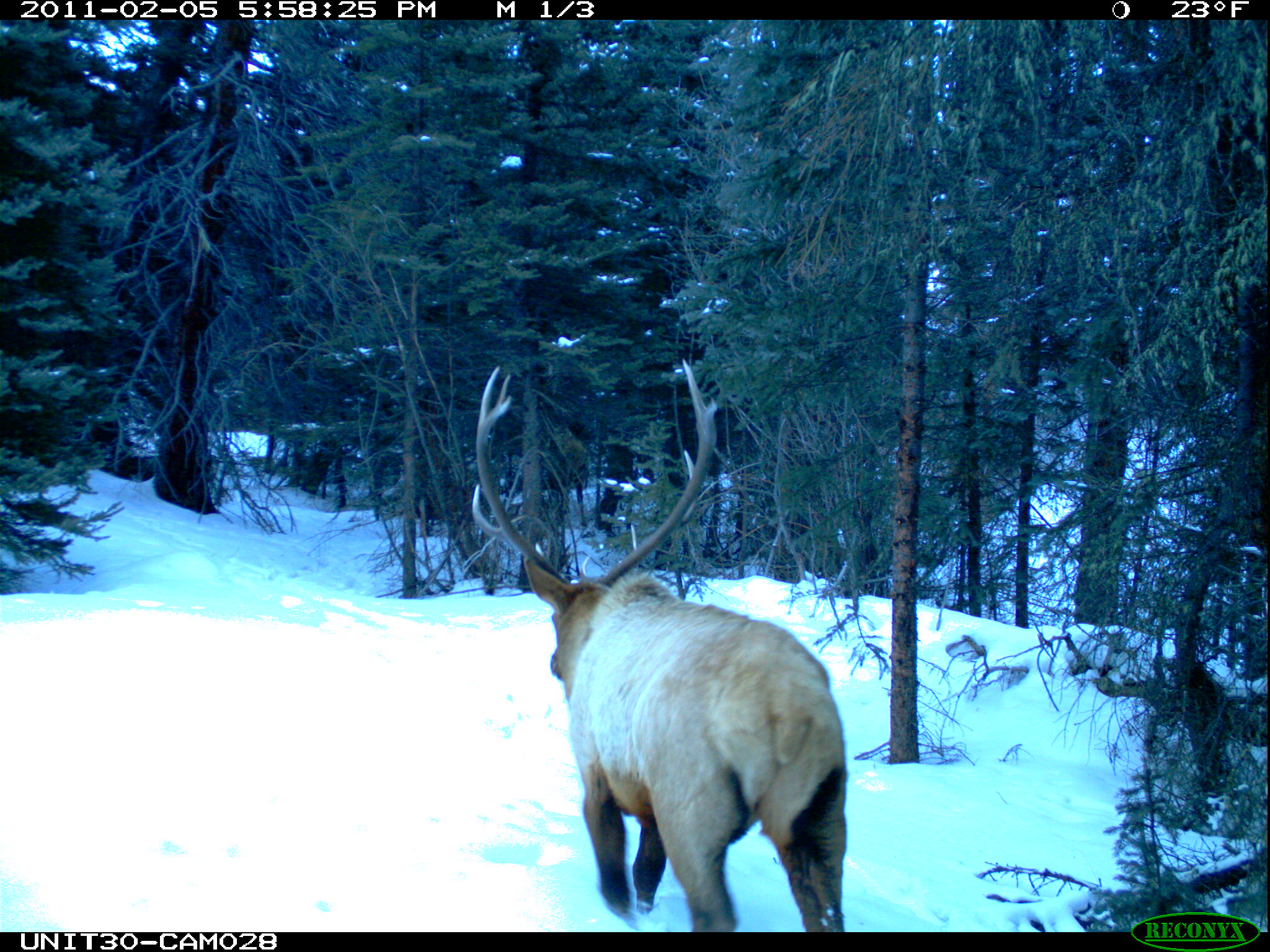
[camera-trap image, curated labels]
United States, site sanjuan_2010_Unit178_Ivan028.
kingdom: Animalia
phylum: Chordata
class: Mammalia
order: Artiodactyla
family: Cervidae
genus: Cervus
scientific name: Cervus elaphus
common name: red deer